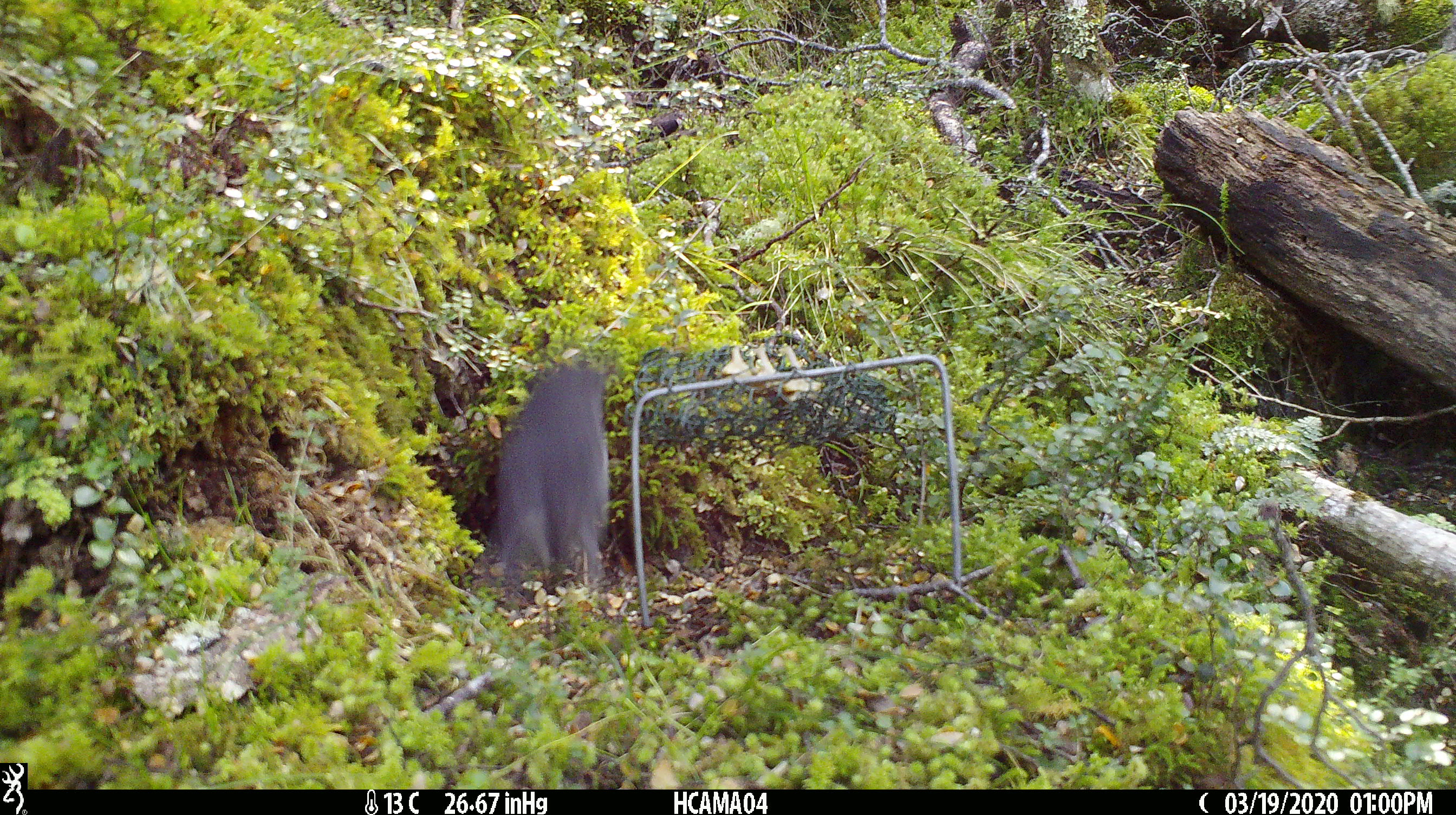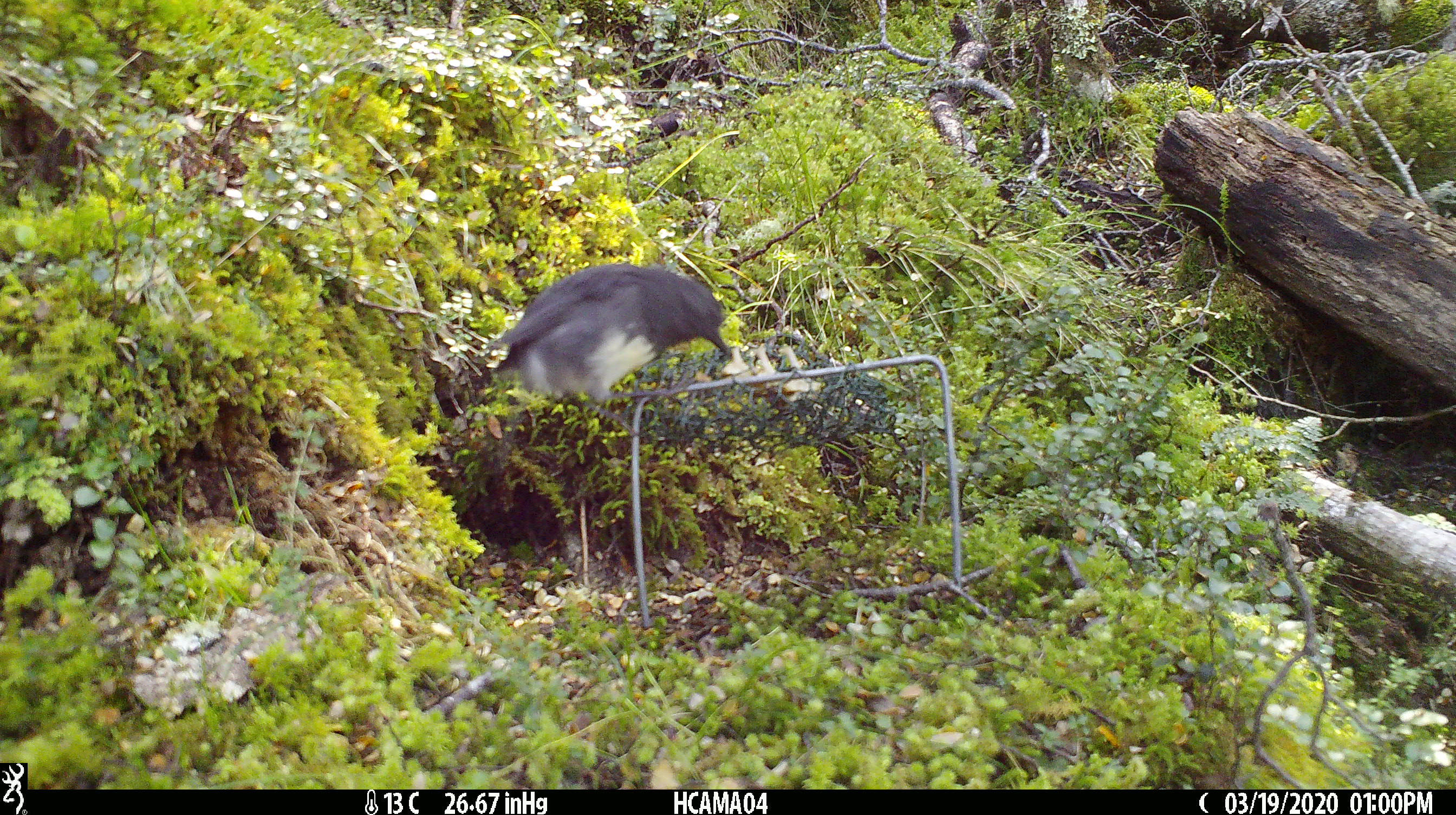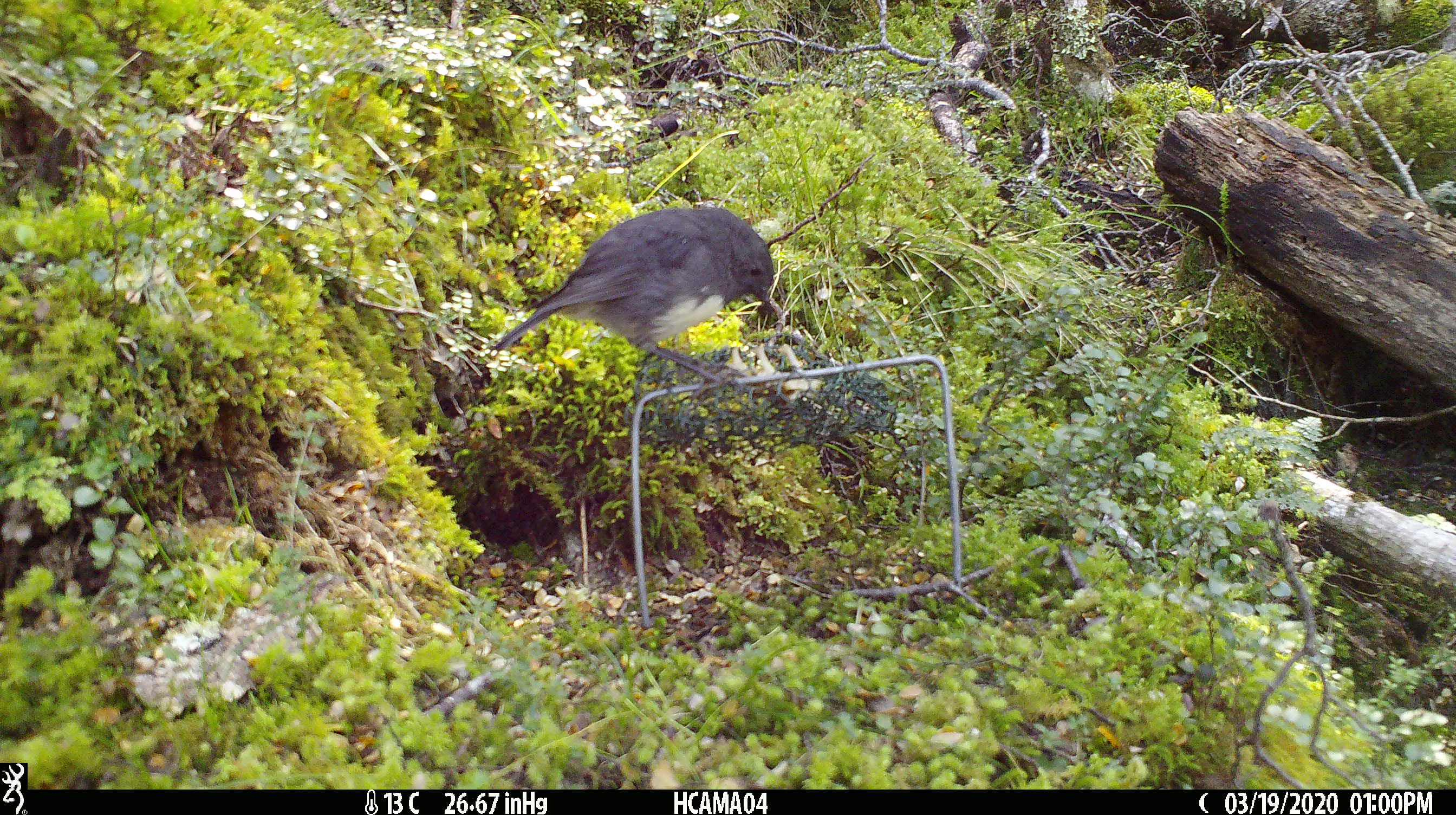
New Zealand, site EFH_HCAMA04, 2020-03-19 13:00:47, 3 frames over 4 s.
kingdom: Animalia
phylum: Chordata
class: Aves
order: Passeriformes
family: Petroicidae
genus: Petroica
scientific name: Petroica australis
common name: new zealand robin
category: robin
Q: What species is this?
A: Robin (new zealand robin) (Petroica australis).